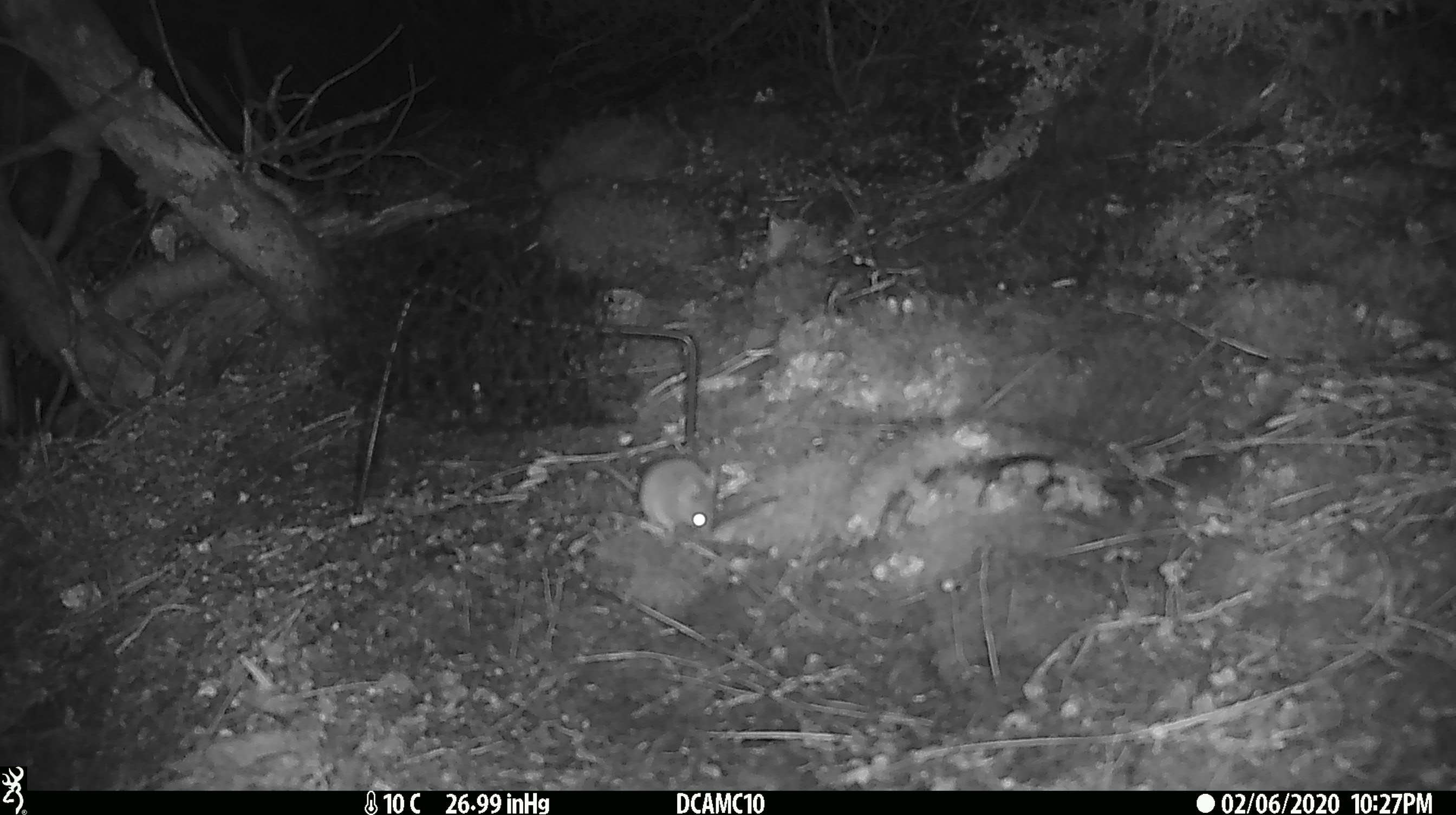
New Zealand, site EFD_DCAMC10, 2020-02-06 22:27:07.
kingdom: Animalia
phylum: Chordata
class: Mammalia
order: Rodentia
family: Muridae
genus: Mus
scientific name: Mus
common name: mouse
Mouse (Mus).